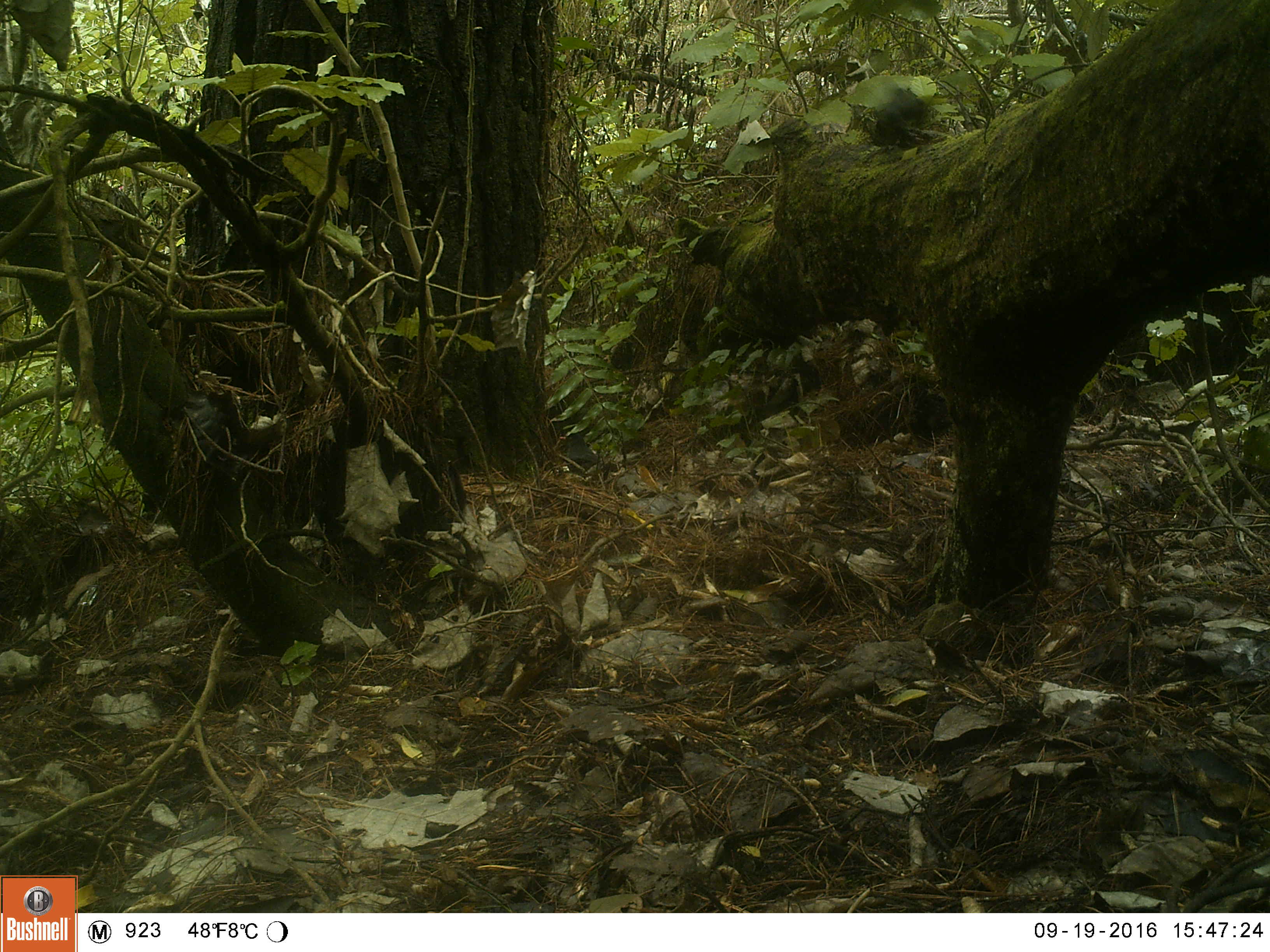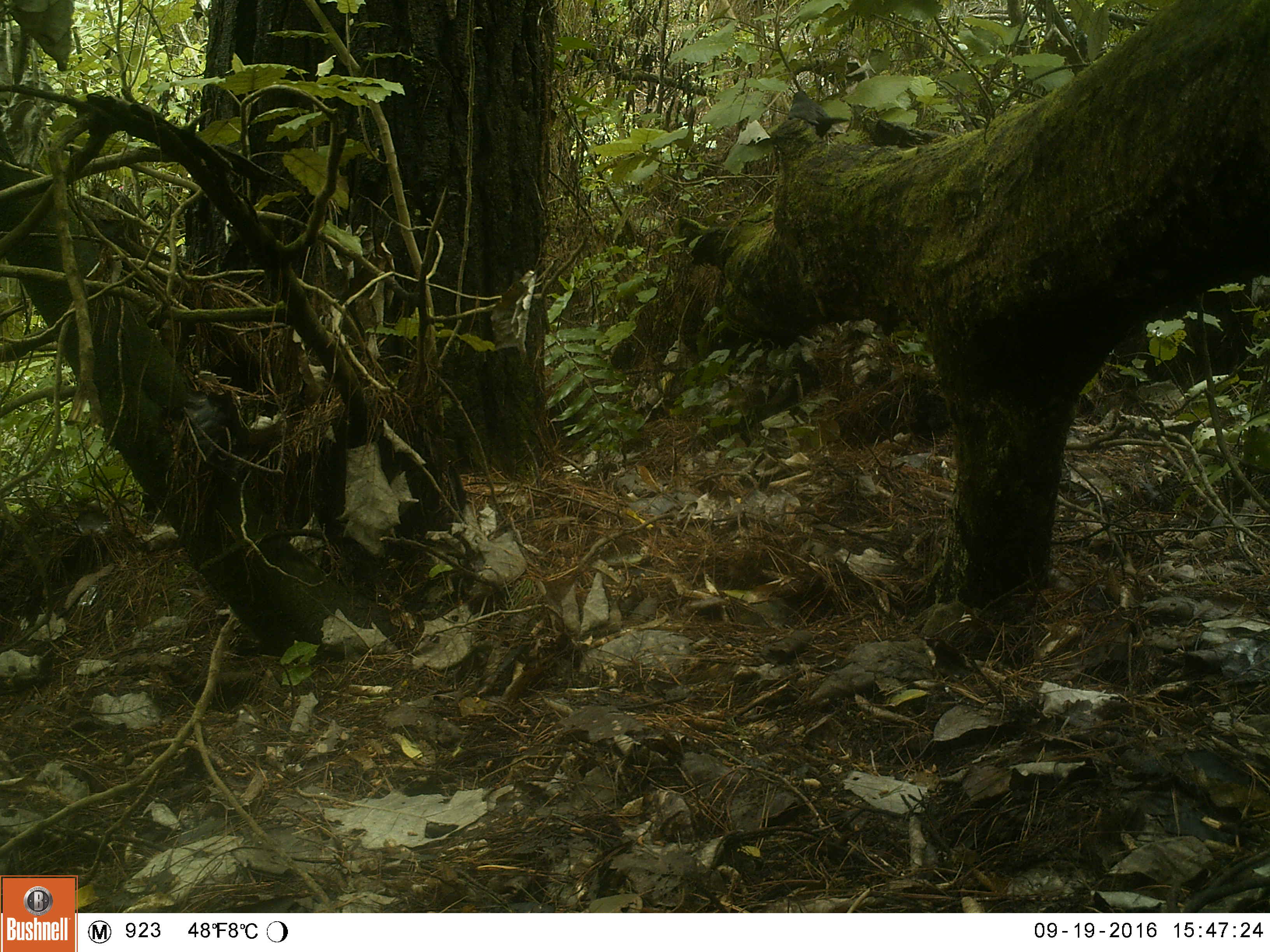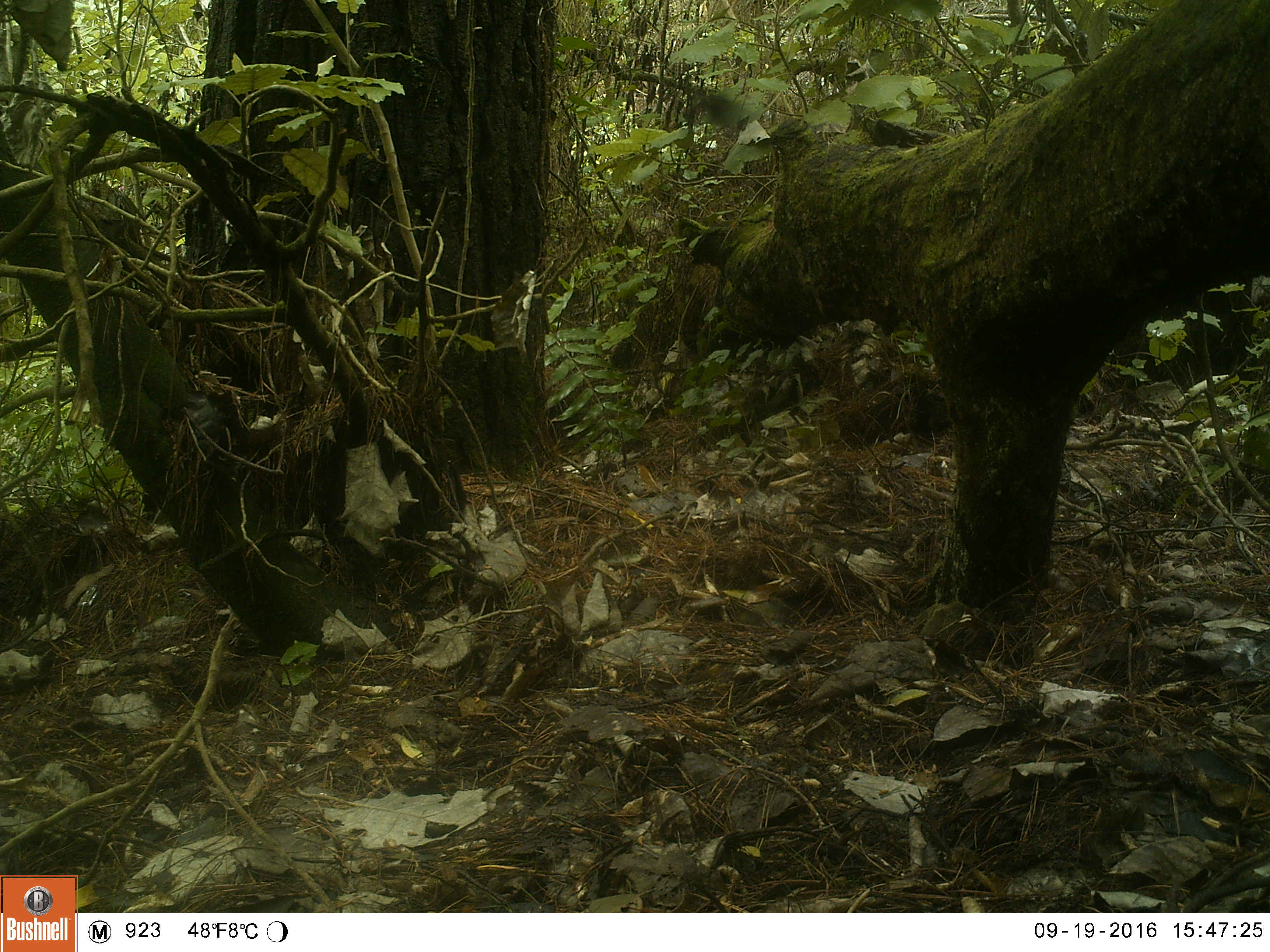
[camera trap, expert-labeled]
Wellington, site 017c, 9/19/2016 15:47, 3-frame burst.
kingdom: Animalia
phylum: Chordata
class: Aves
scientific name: Aves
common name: bird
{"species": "bird (Aves)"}